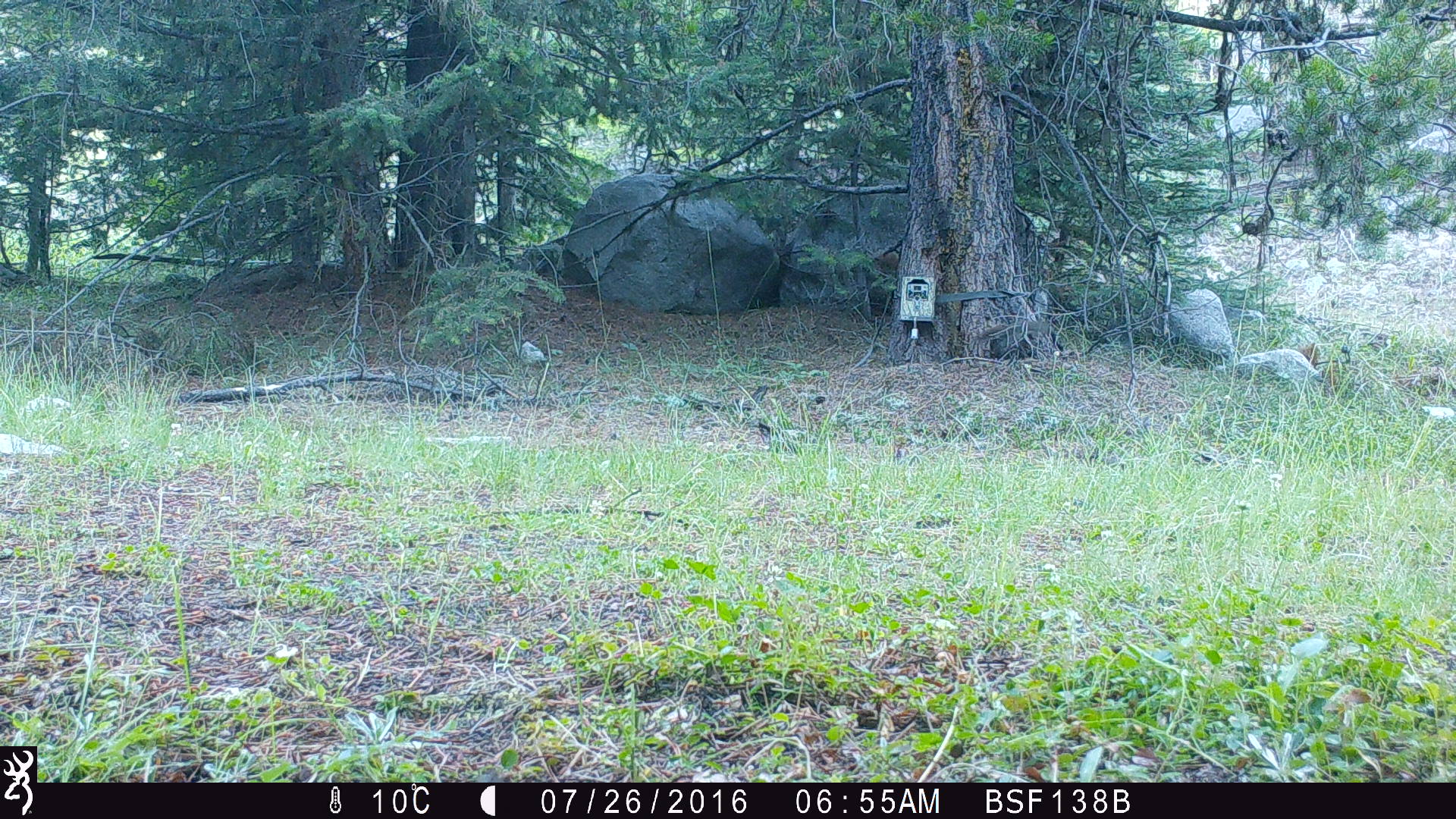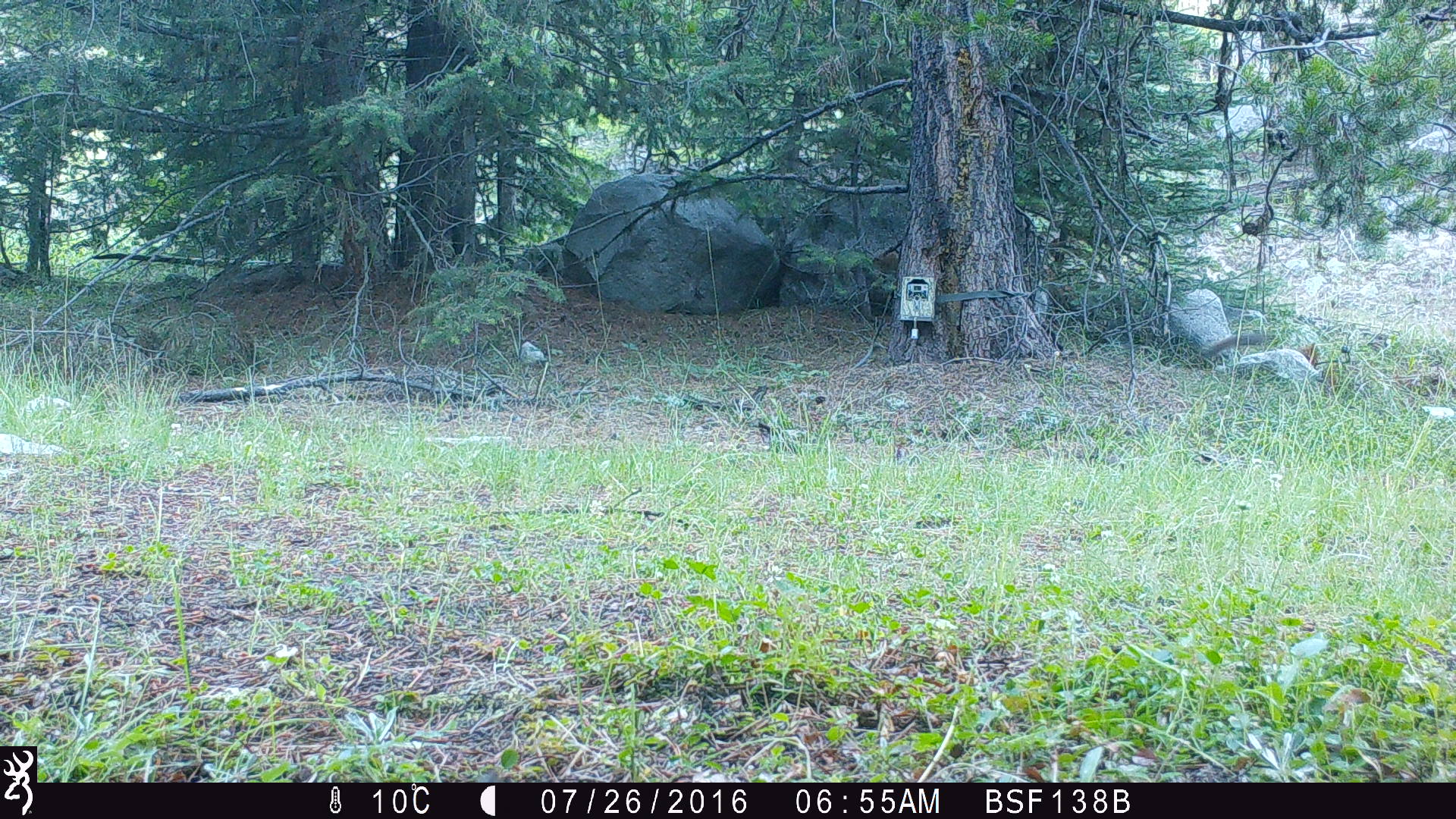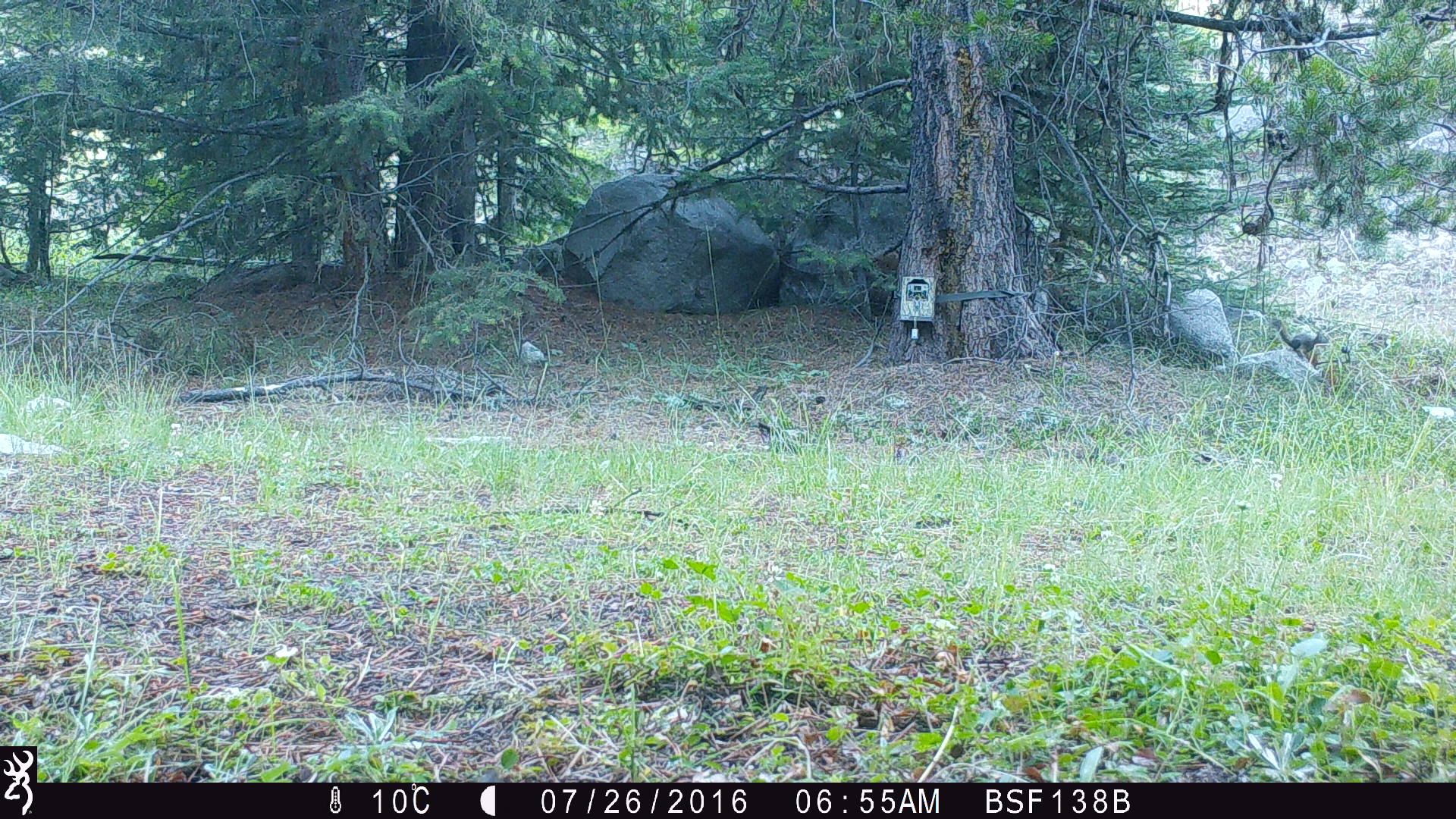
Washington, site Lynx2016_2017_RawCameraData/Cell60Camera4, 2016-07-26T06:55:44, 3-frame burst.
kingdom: Animalia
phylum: Chordata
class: Mammalia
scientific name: Mammalia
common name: small mammal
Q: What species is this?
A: Small mammal (Mammalia).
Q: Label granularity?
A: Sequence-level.